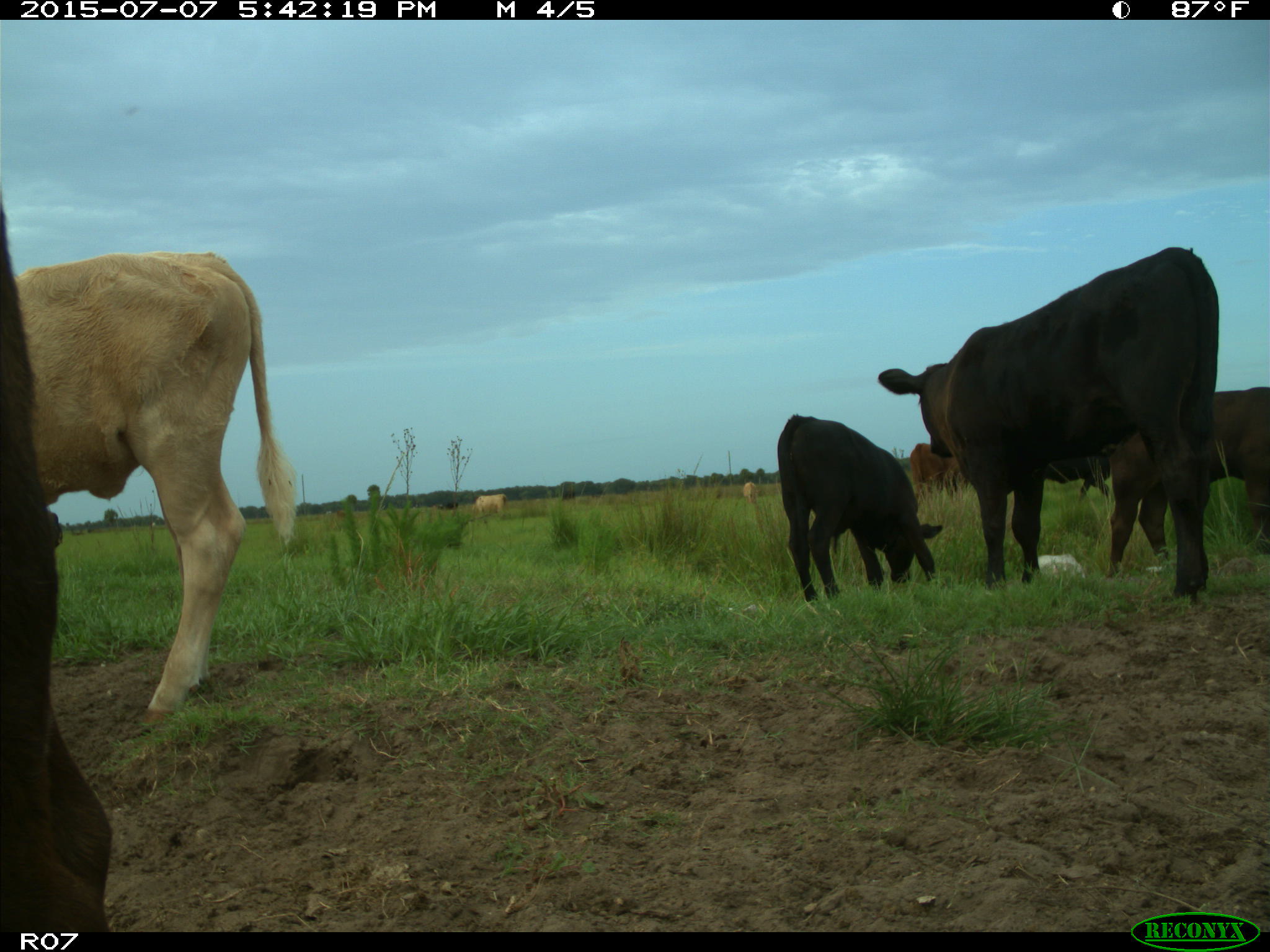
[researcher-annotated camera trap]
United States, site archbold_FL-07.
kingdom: Animalia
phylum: Chordata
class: Mammalia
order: Artiodactyla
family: Bovidae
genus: Bos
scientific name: Bos taurus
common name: domestic cow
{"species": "Bos taurus (domestic cow)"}